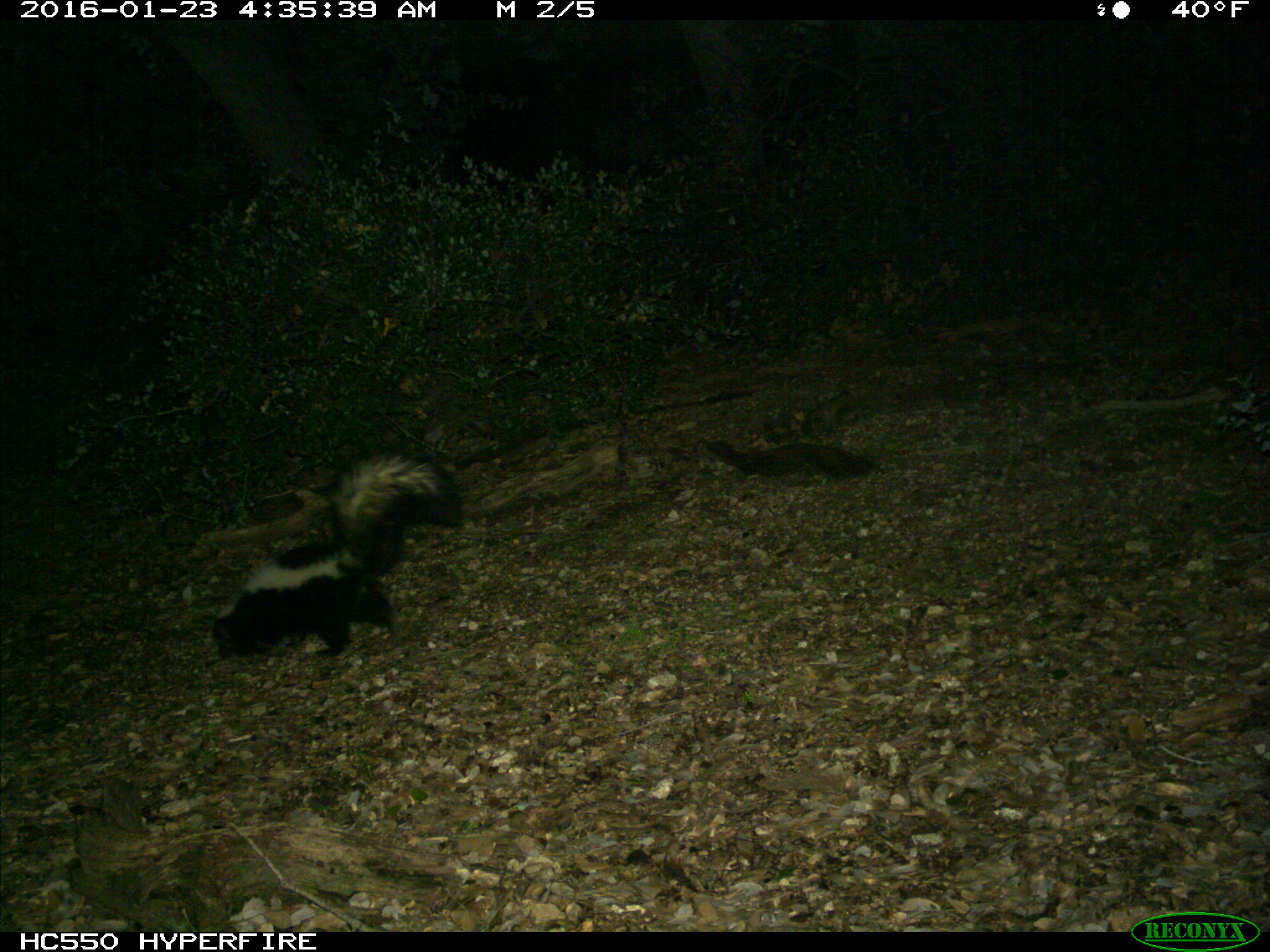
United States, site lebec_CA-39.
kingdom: Animalia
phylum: Chordata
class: Mammalia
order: Carnivora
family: Mephitidae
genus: Mephitis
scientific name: Mephitis mephitis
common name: striped skunk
Mephitis mephitis (striped skunk).